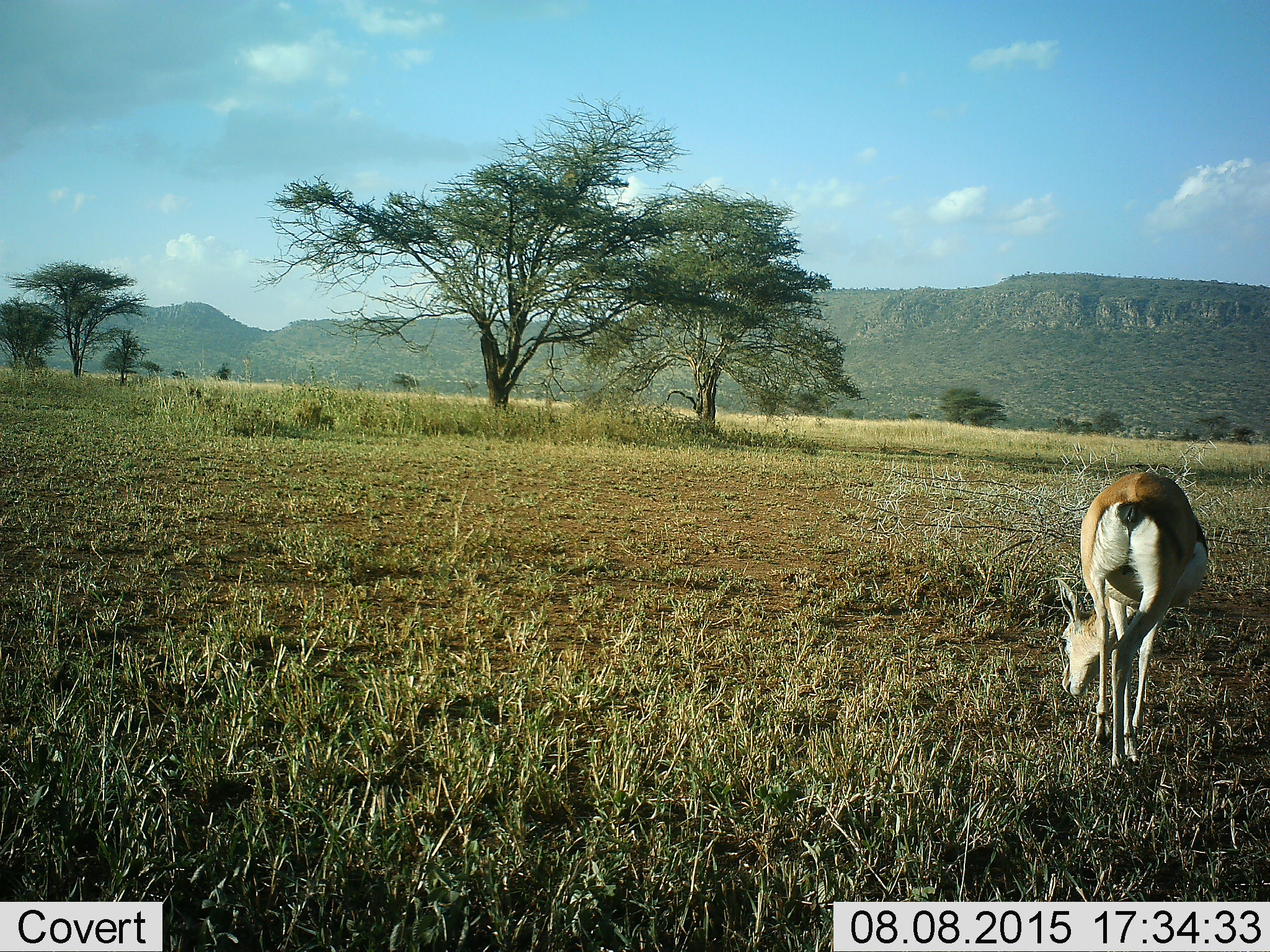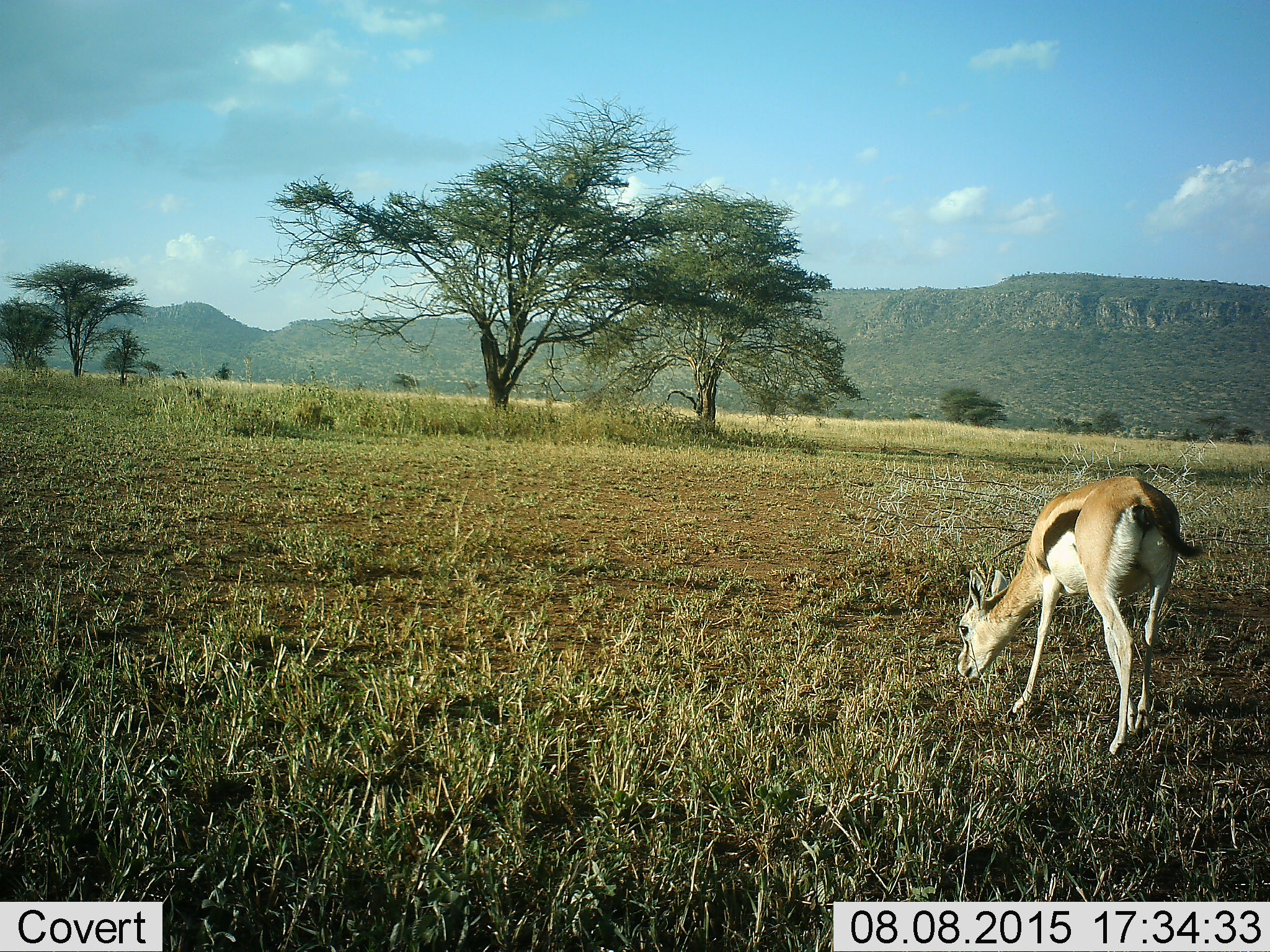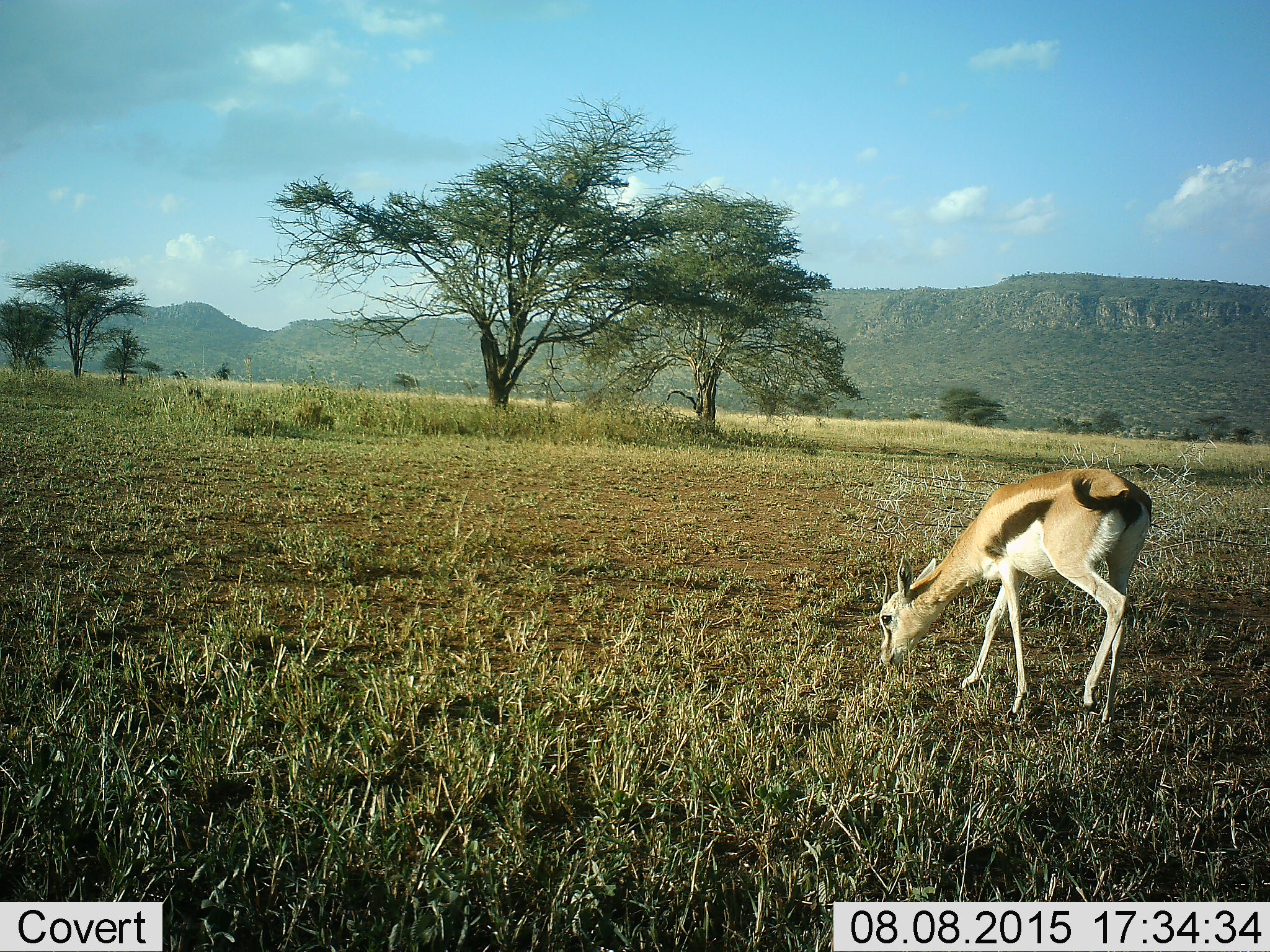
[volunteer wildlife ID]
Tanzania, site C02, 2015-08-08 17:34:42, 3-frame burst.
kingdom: Animalia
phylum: Chordata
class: Mammalia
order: Artiodactyla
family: Bovidae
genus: Eudorcas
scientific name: Eudorcas thomsonii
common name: thomson's gazelle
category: gazellethomsons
Gazellethomsons (thomson's gazelle) (Eudorcas thomsonii), count 1. Behavior (volunteer vote fractions): standing 6%, resting 6%, moving 18%, interacting 0%. Young present (vote fraction): 6%. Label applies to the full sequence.